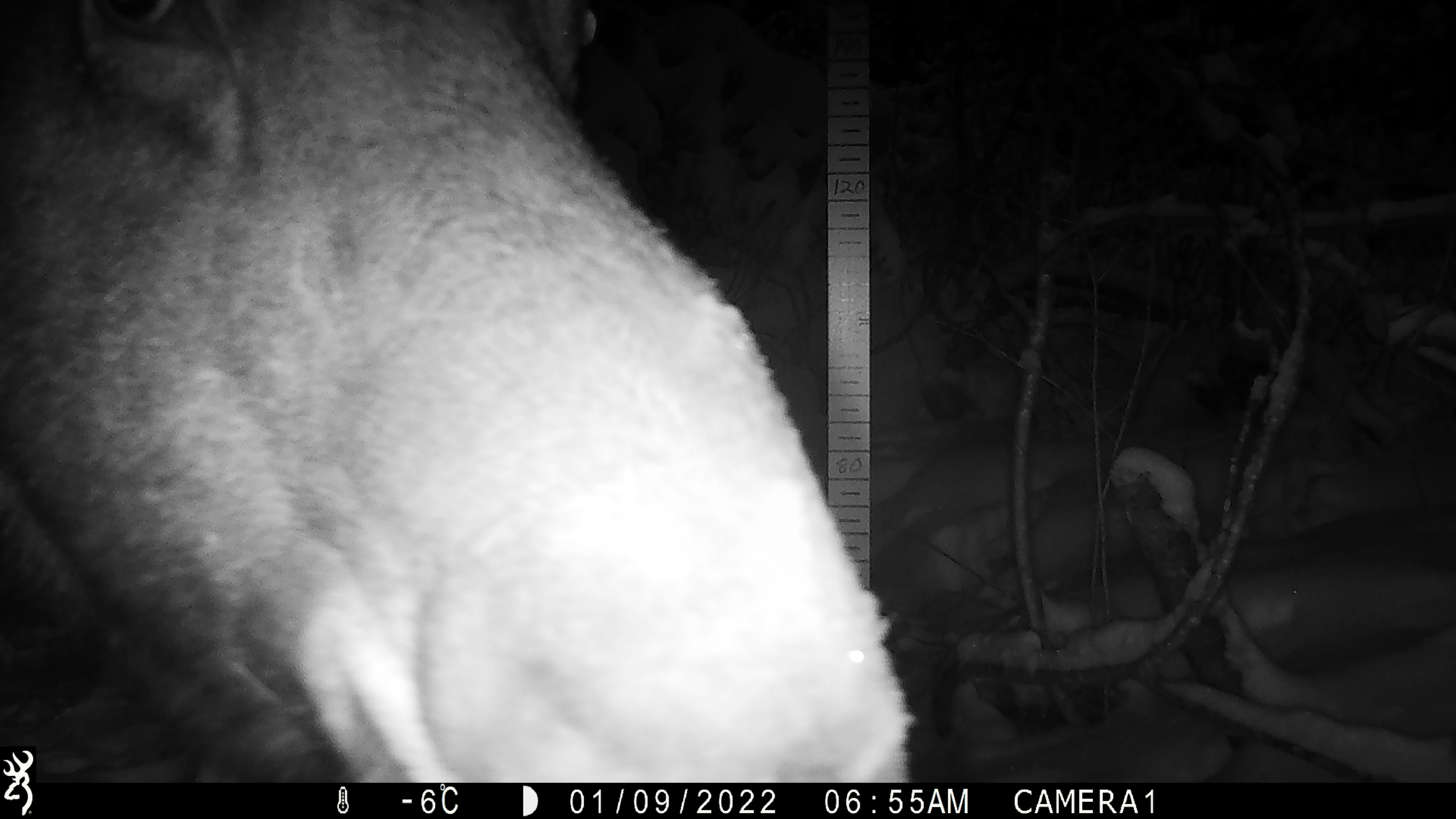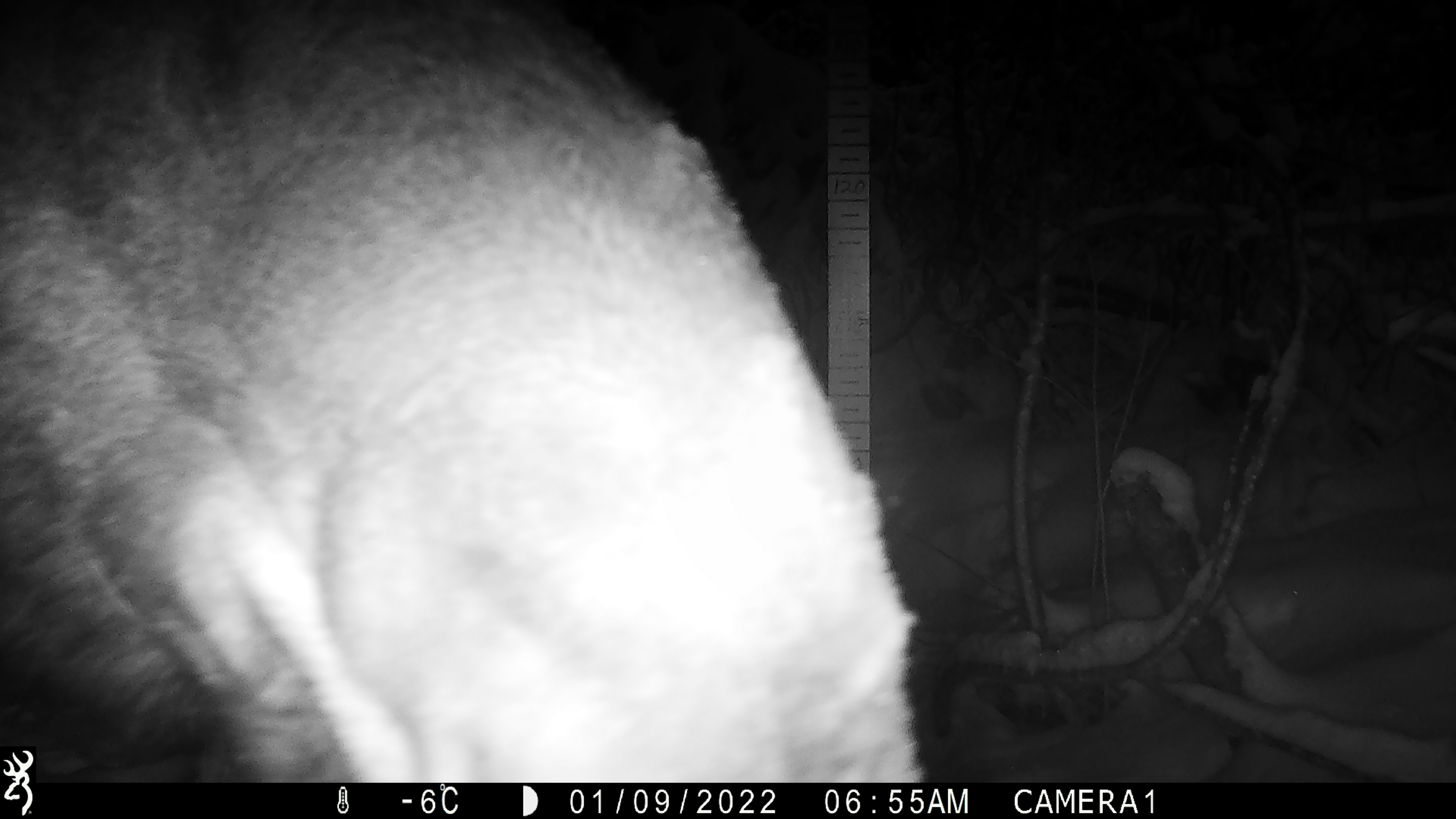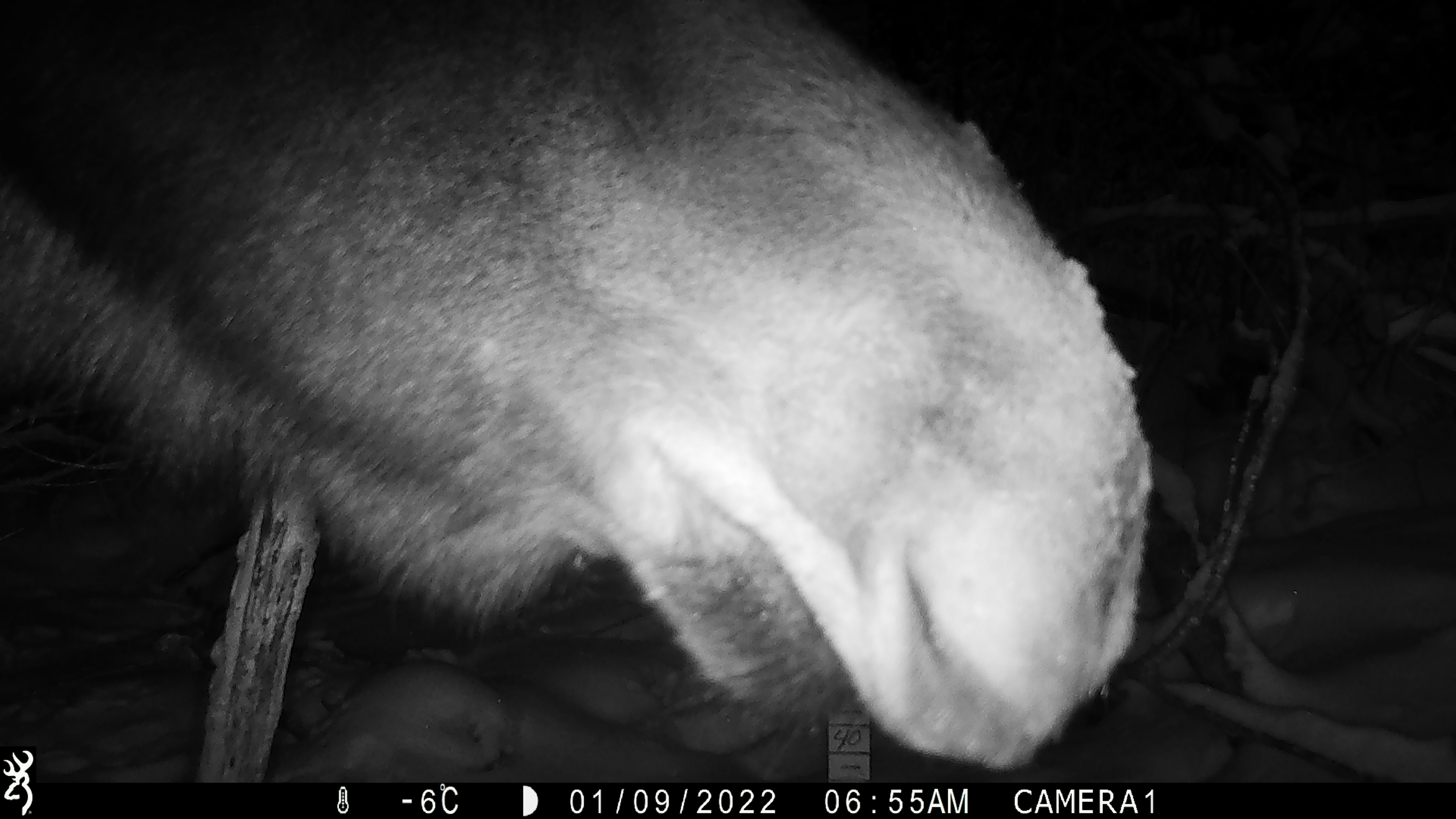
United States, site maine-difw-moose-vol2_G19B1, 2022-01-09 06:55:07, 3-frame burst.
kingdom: Animalia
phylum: Chordata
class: Mammalia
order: Artiodactyla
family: Cervidae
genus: Alces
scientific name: Alces alces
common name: moose